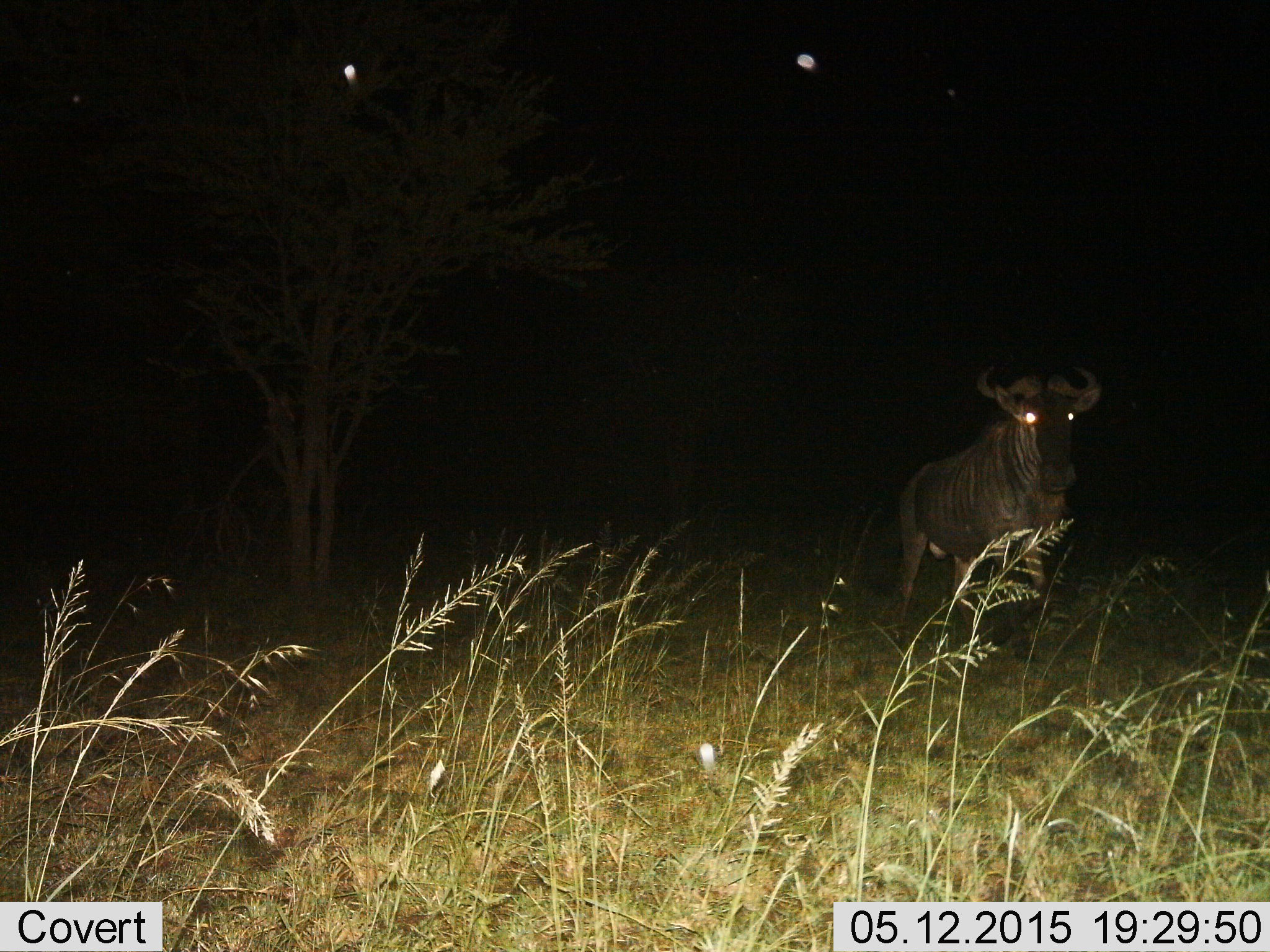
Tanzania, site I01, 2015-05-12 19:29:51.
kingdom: Animalia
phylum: Chordata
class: Mammalia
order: Artiodactyla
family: Bovidae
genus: Connochaetes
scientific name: Connochaetes taurinus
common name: blue wildebeest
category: wildebeest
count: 1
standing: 80%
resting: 0%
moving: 20%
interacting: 0%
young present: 0%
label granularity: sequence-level